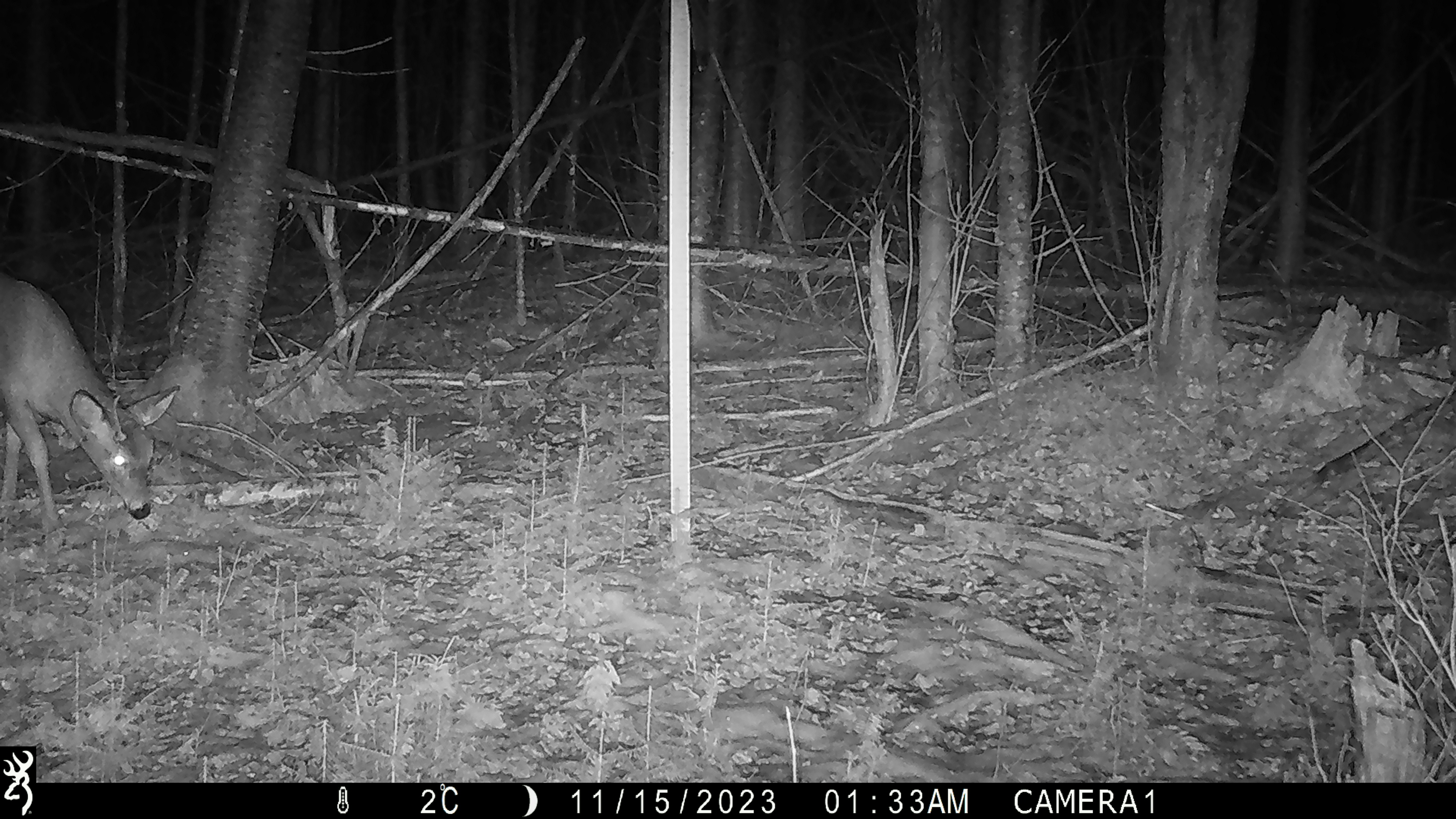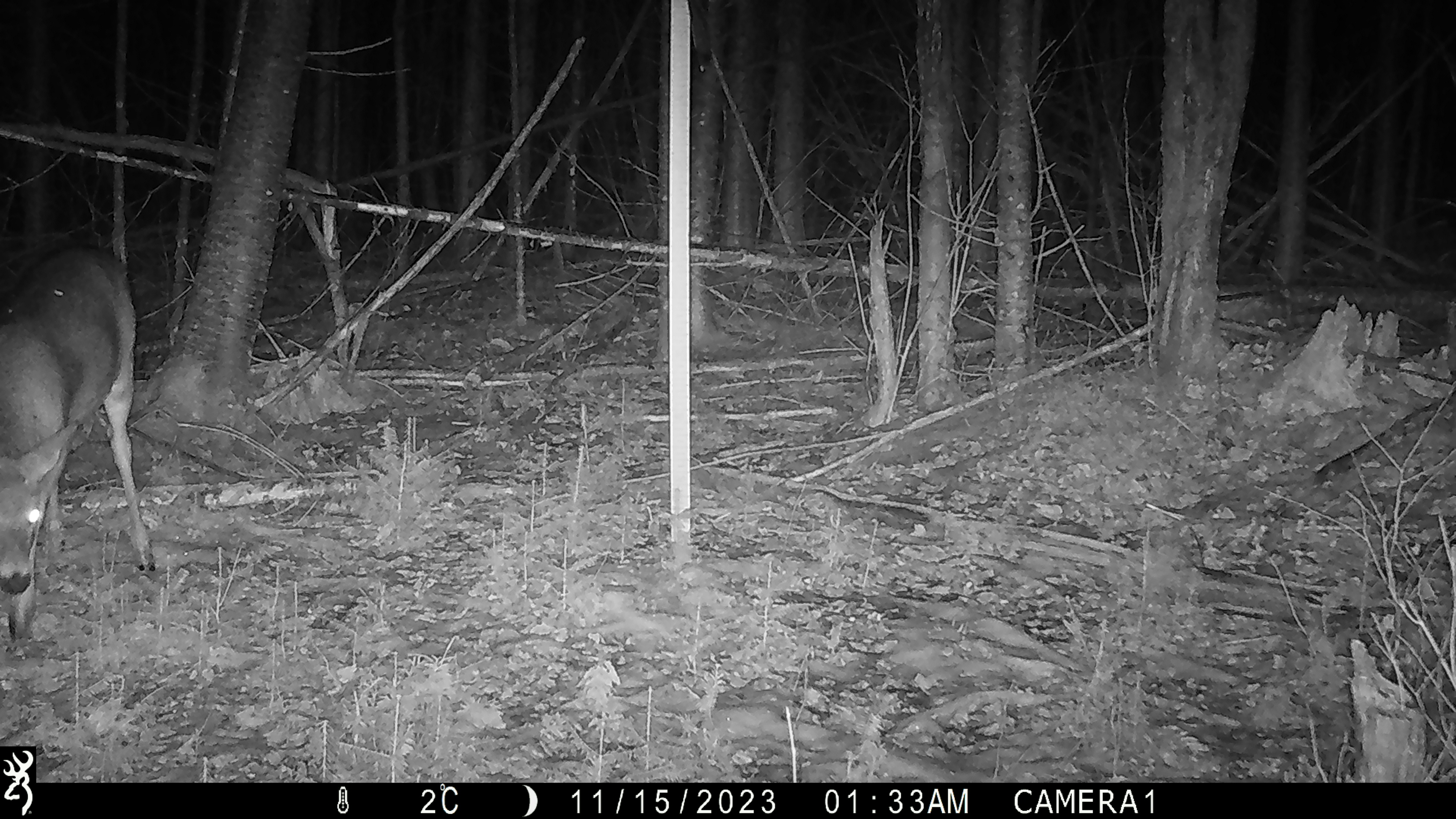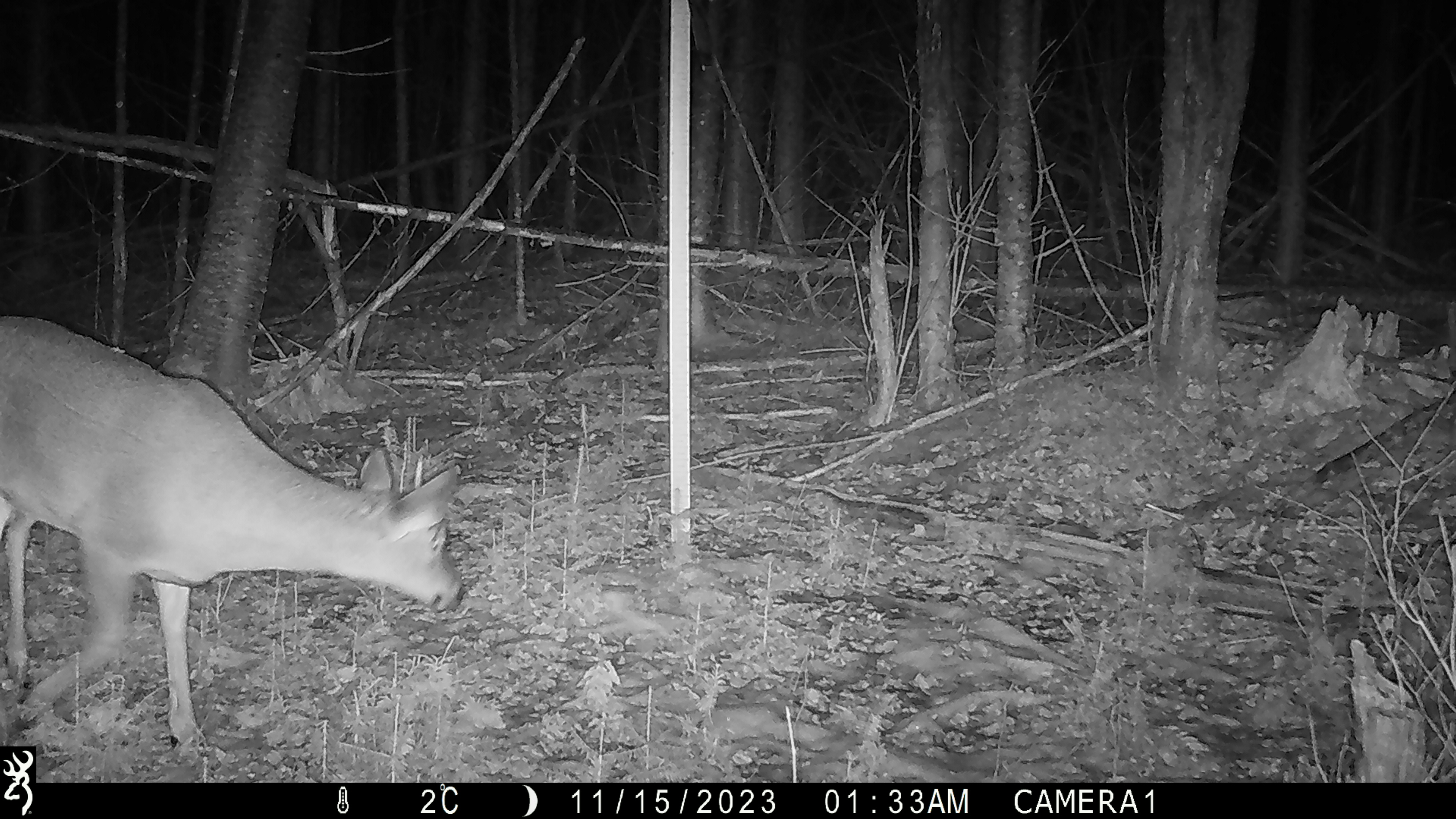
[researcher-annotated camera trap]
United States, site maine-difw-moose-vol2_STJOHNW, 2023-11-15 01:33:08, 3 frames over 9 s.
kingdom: Animalia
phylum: Chordata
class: Mammalia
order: Artiodactyla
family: Cervidae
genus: Odocoileus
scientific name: Odocoileus virginianus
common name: white-tailed deer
White-tailed deer (Odocoileus virginianus).